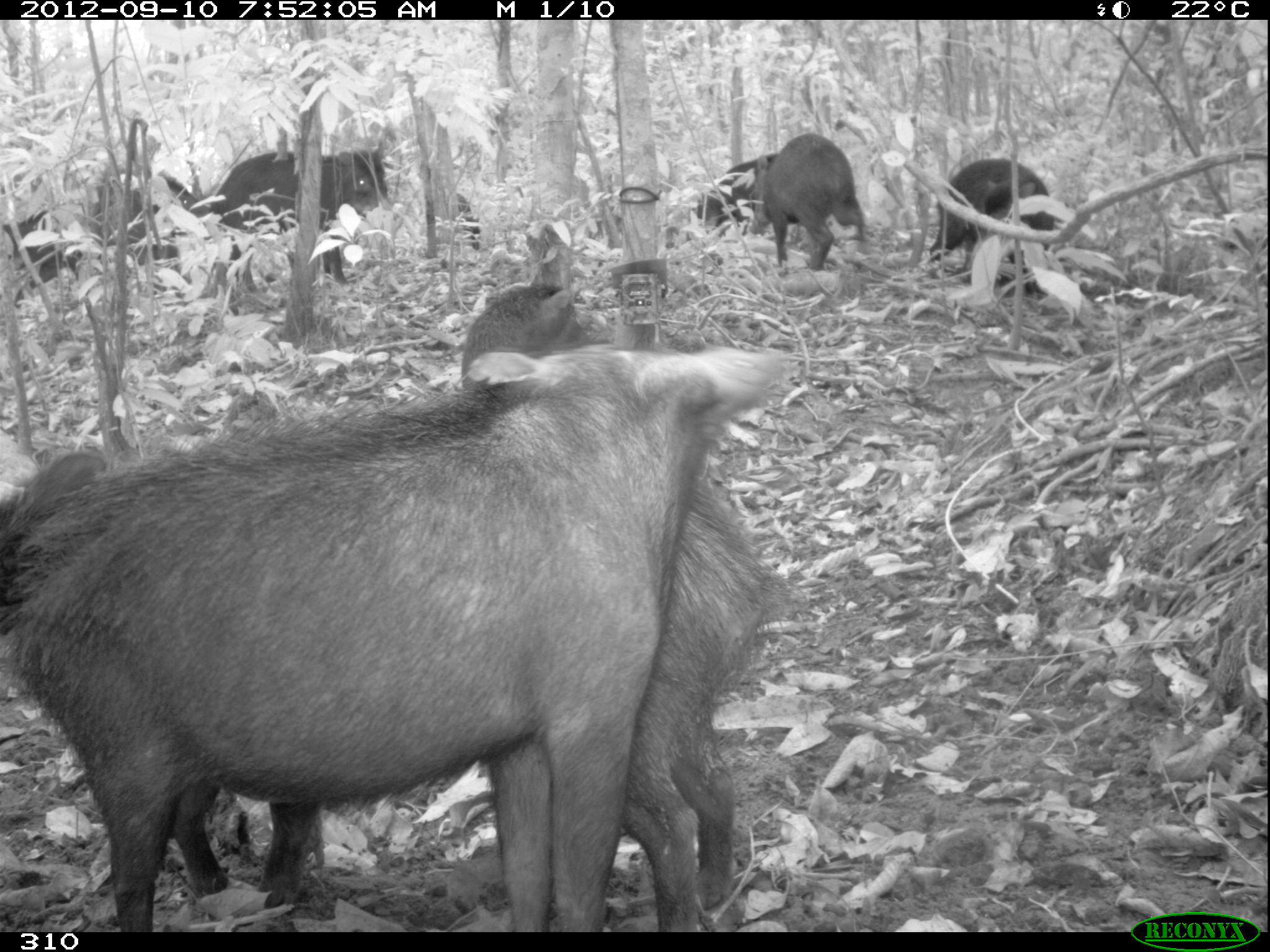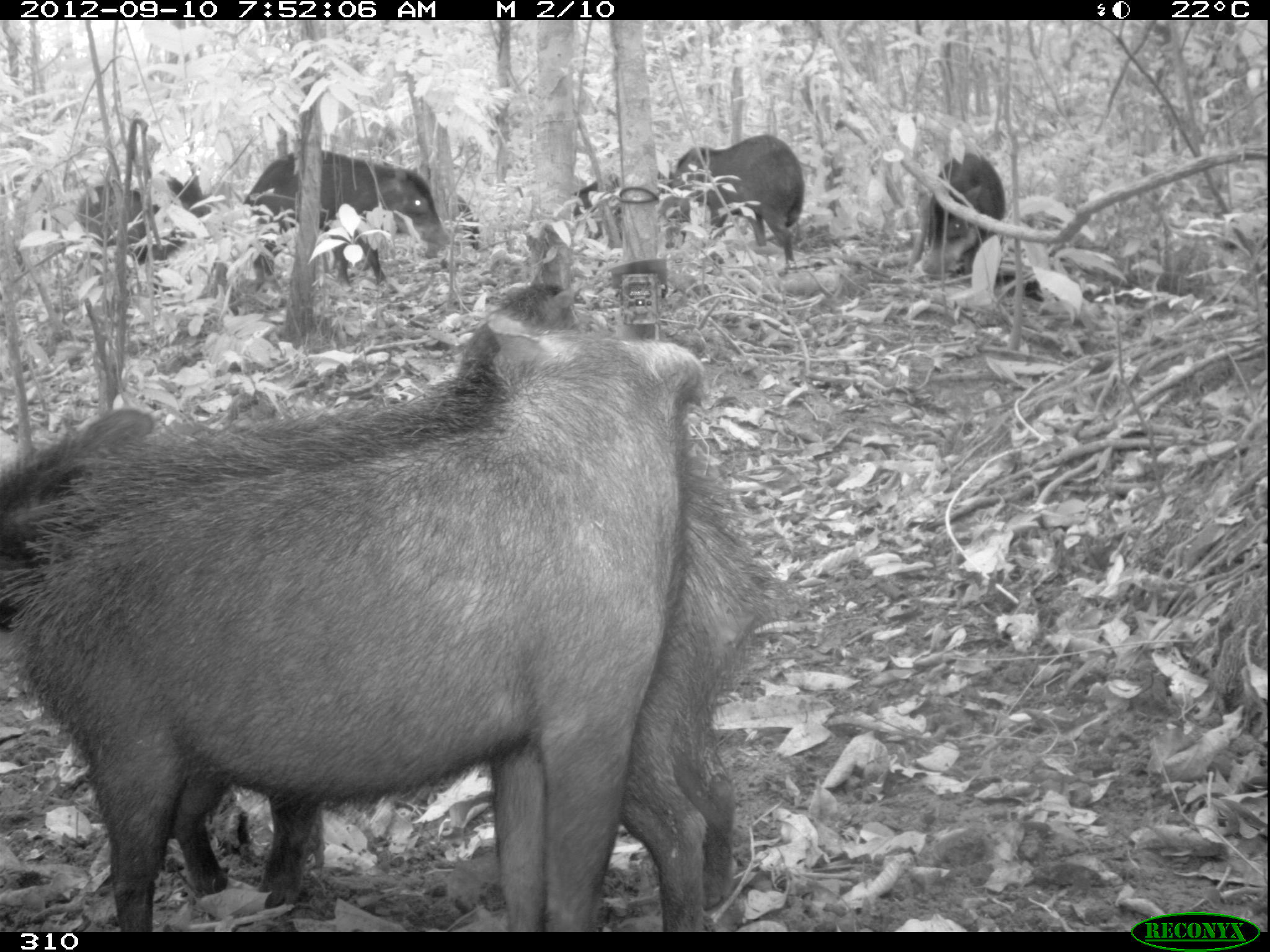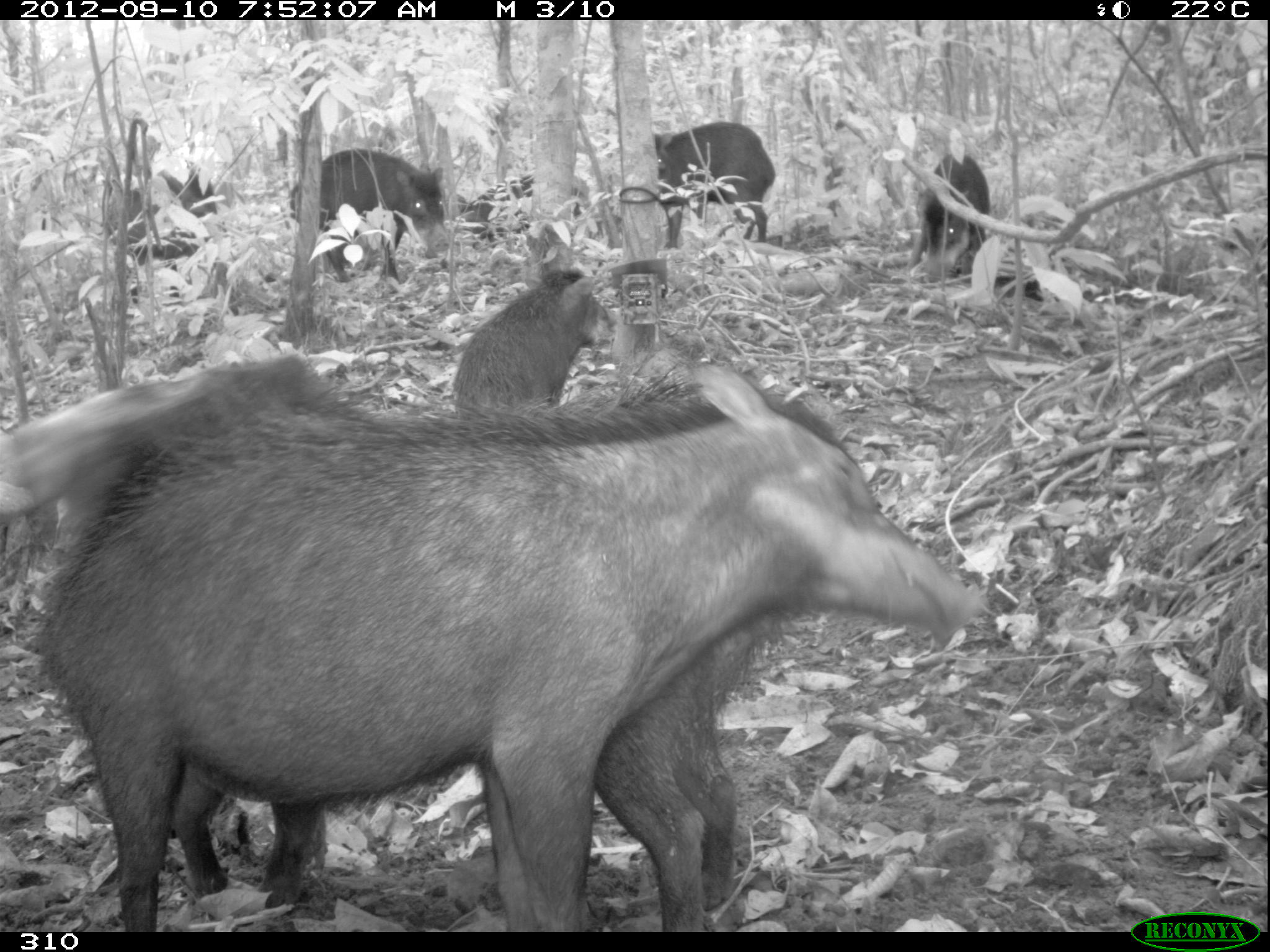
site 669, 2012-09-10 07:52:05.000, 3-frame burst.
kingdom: Animalia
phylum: Chordata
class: Mammalia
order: Artiodactyla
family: Tayassuidae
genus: Tayassu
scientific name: Tayassu pecari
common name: white-lipped peccary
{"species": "Tayassu pecari (white-lipped peccary)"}